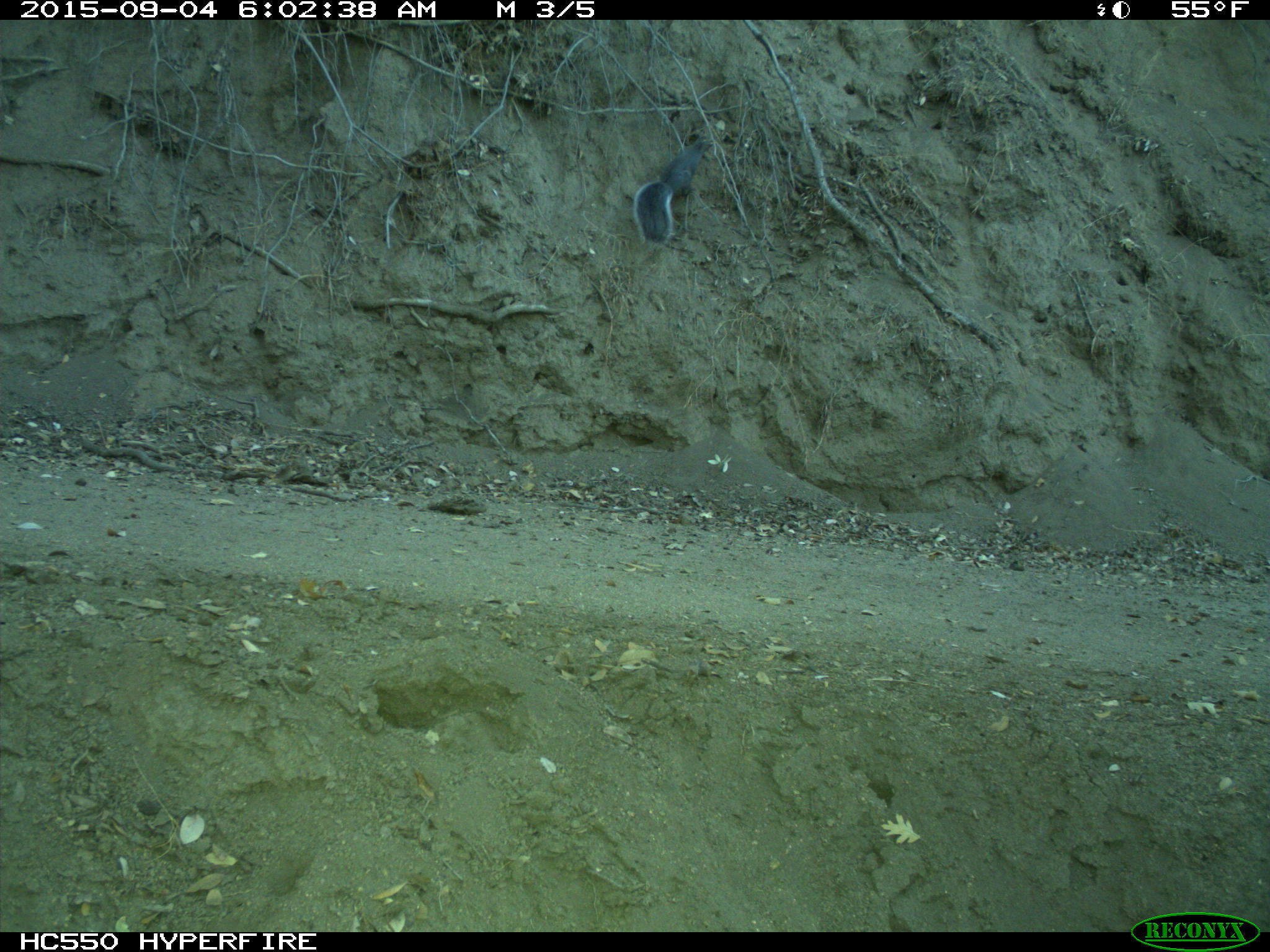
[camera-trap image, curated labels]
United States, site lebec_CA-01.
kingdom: Animalia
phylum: Chordata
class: Mammalia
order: Rodentia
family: Sciuridae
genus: Sciurus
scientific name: Sciurus carolinensis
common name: eastern gray squirrel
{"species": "Sciurus carolinensis (eastern gray squirrel)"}